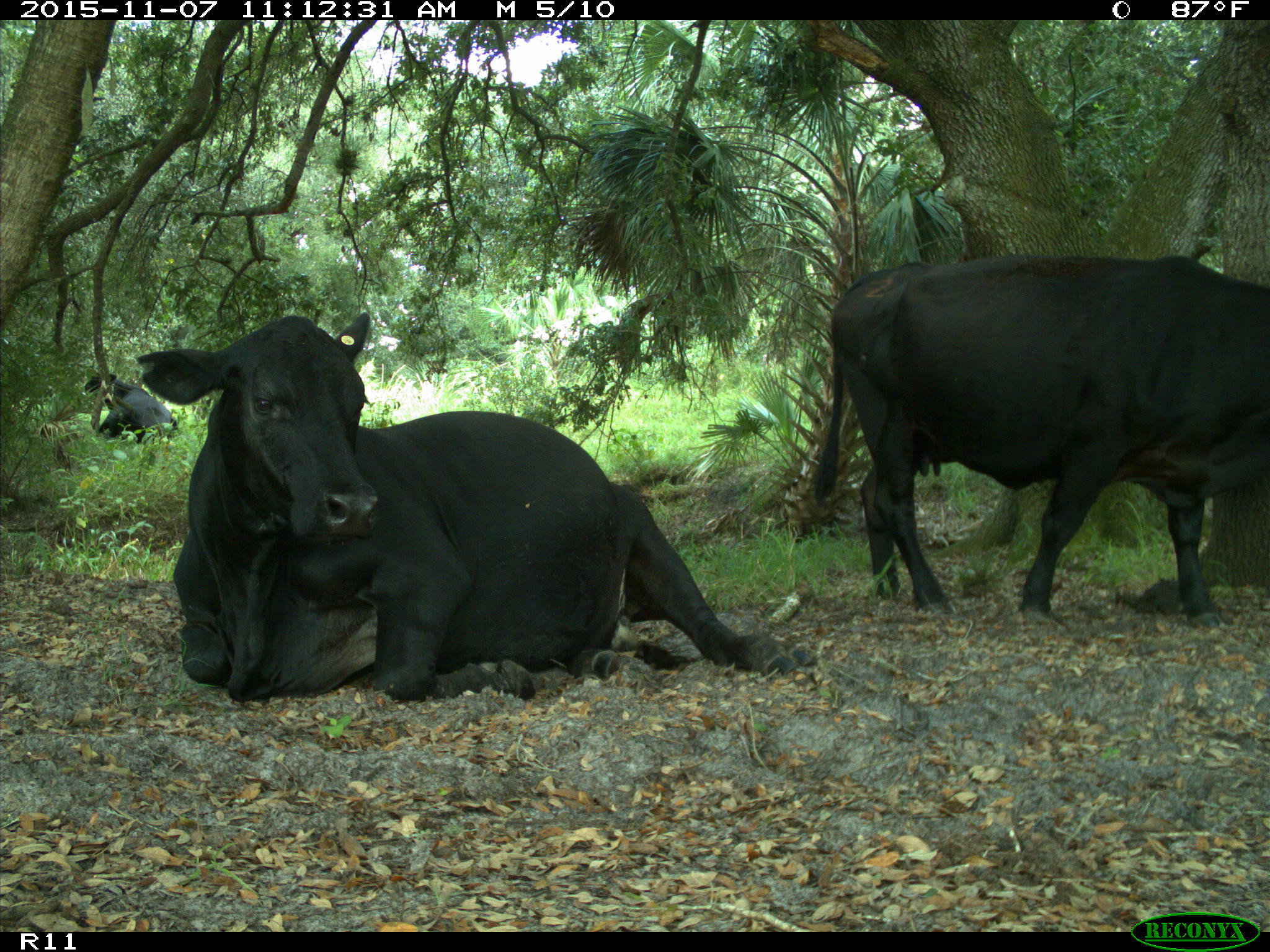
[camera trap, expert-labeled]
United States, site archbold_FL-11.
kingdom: Animalia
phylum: Chordata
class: Mammalia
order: Artiodactyla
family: Bovidae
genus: Bos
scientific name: Bos taurus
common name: domestic cow